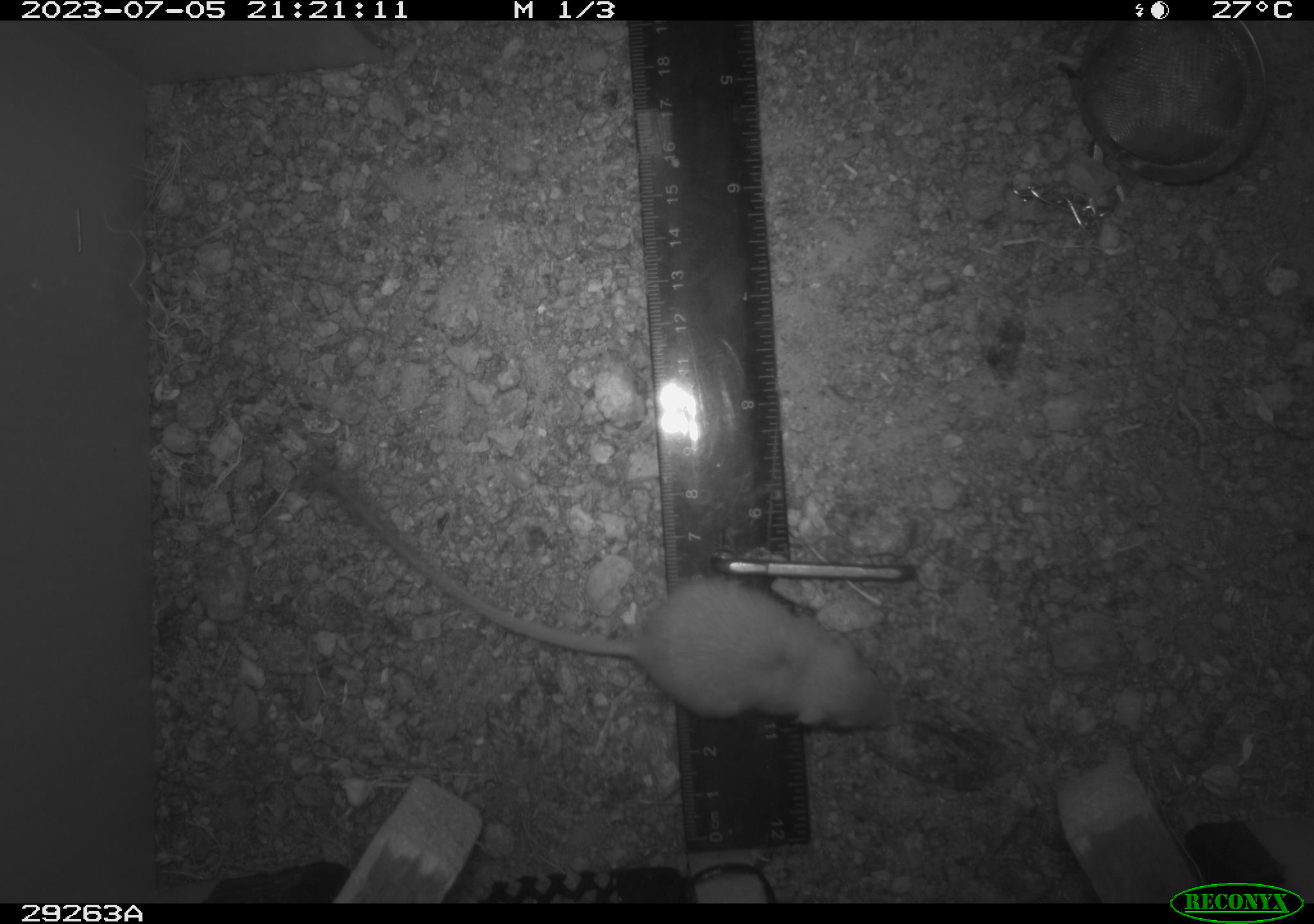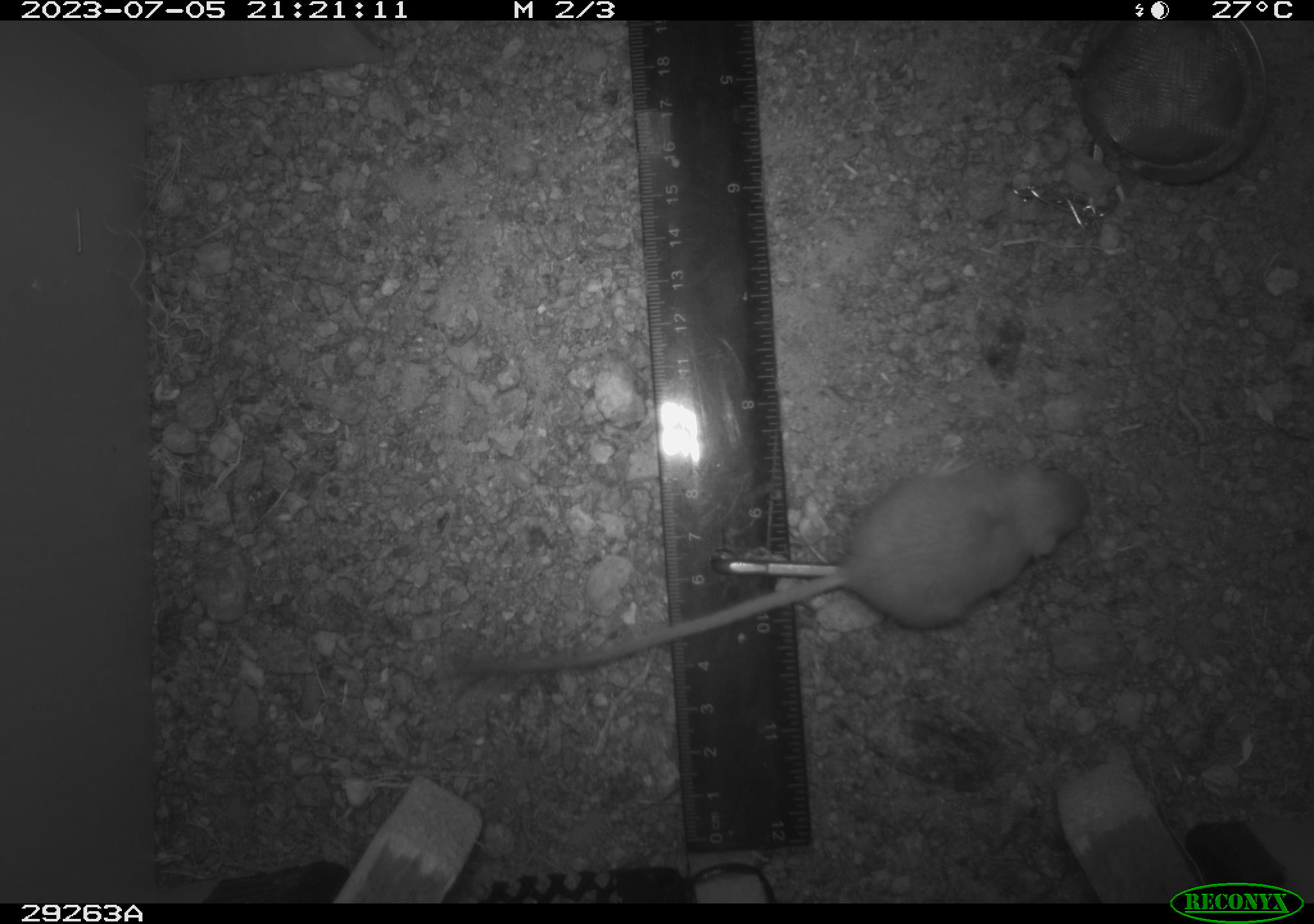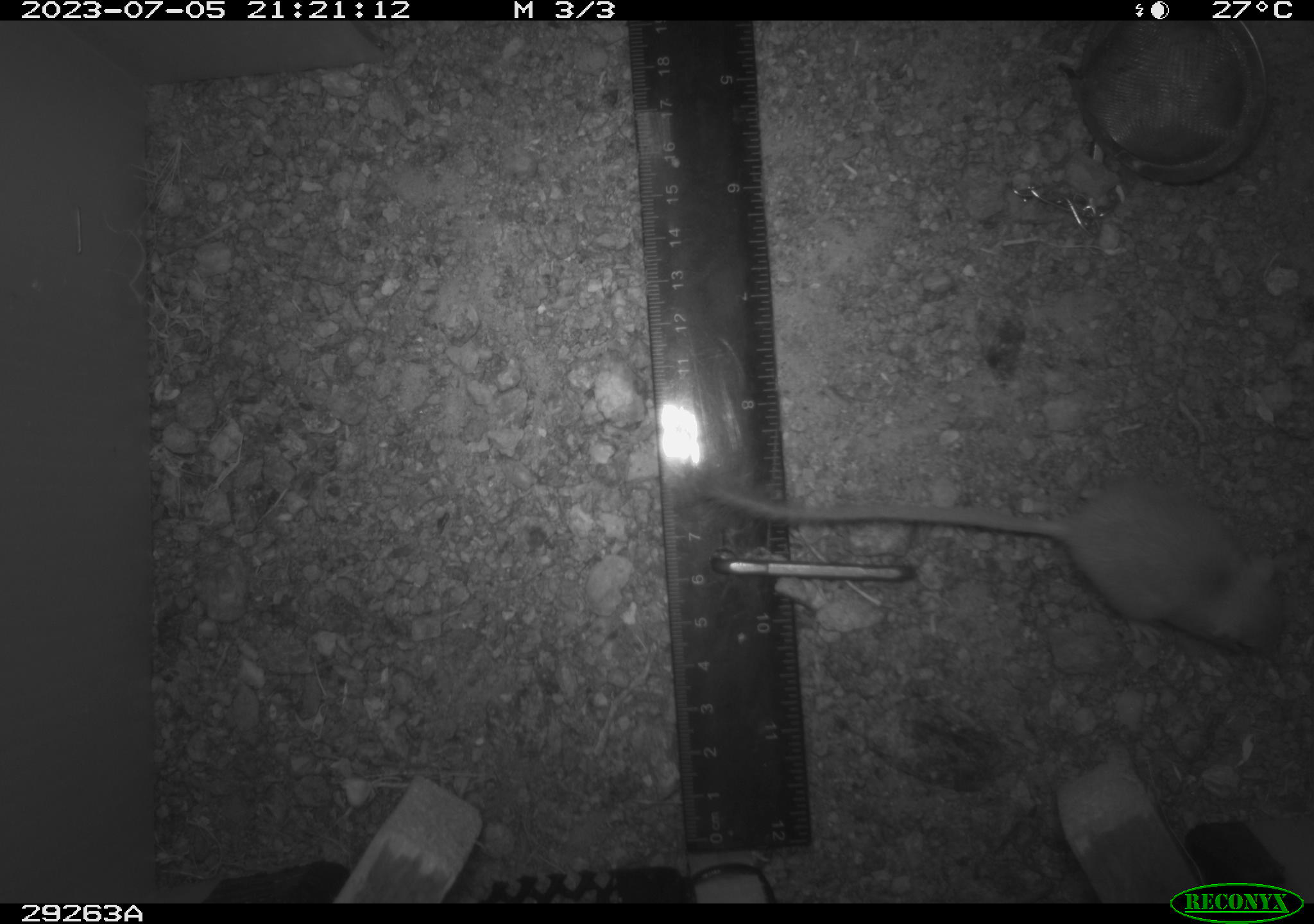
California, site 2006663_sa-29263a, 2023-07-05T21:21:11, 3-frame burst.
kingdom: Animalia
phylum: Chordata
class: Mammalia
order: Rodentia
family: Heteromyidae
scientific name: Heteromyidae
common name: kangaroo rats and pocket mice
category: heteromyidae family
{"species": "heteromyidae family (kangaroo rats and pocket mice) (Heteromyidae)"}